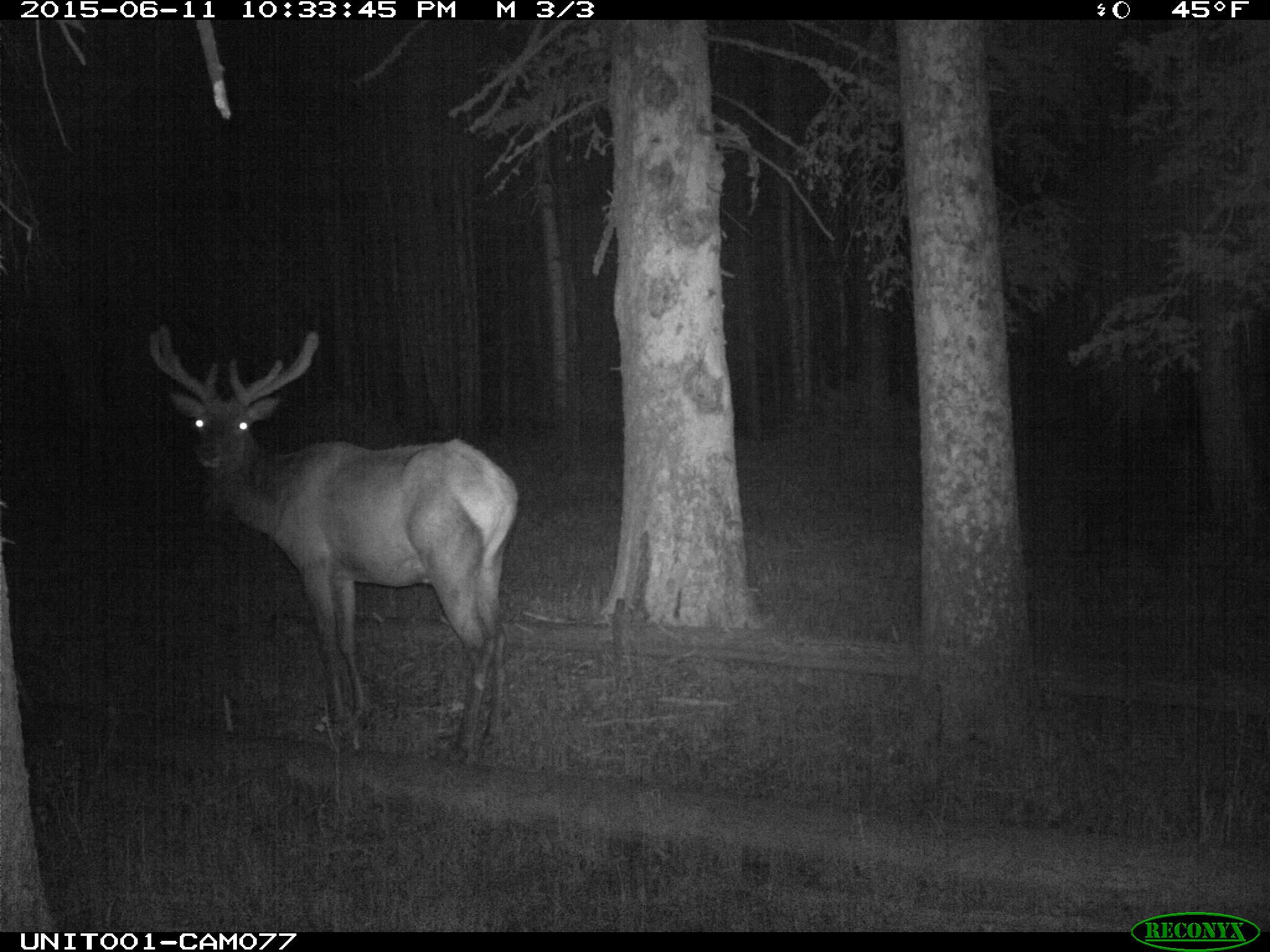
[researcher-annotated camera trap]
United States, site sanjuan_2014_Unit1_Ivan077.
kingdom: Animalia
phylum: Chordata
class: Mammalia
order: Artiodactyla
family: Cervidae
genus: Cervus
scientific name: Cervus elaphus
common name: red deer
Cervus elaphus (red deer).